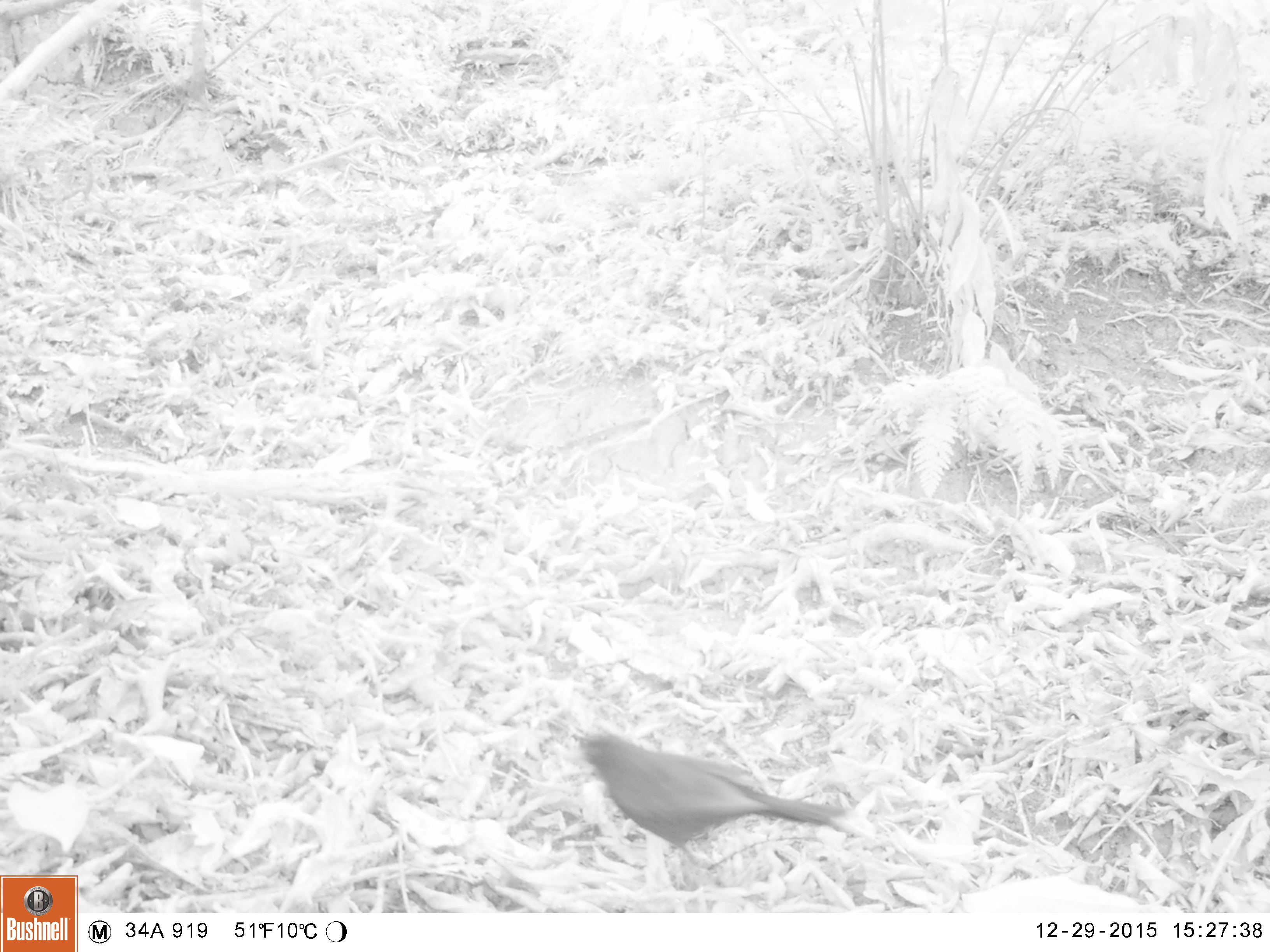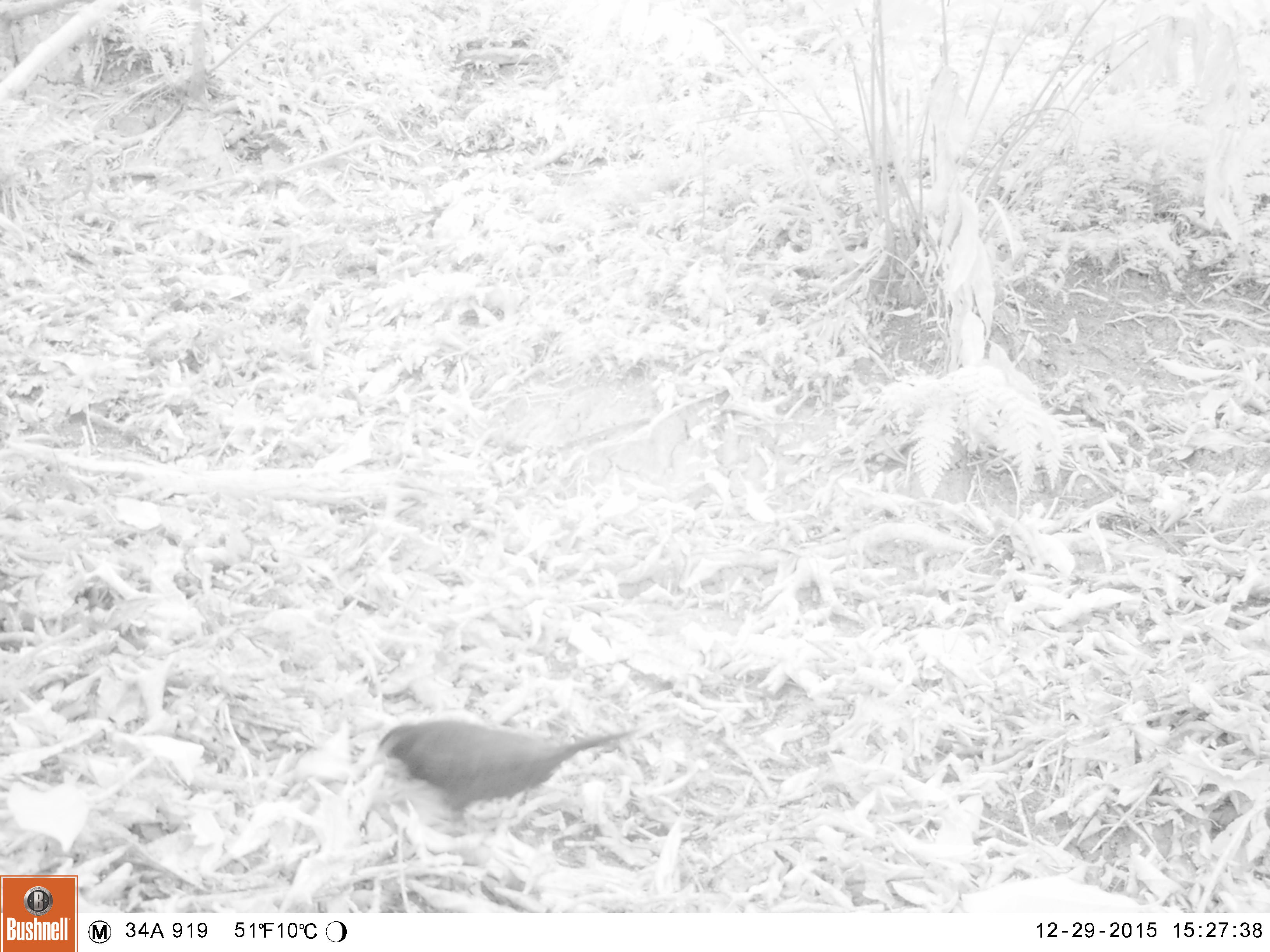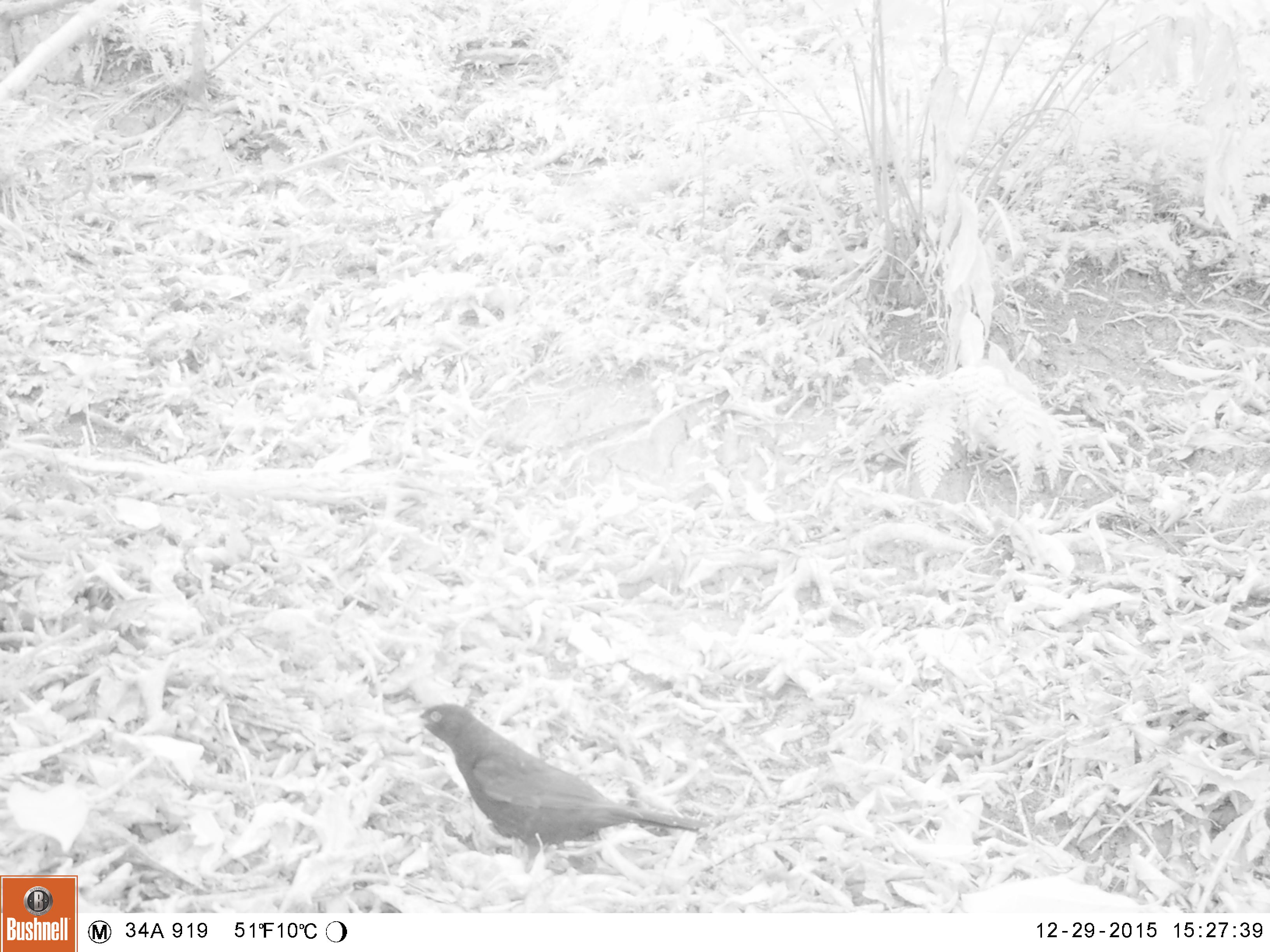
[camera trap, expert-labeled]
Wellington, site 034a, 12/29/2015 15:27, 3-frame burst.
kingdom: Animalia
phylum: Chordata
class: Aves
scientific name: Aves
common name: bird